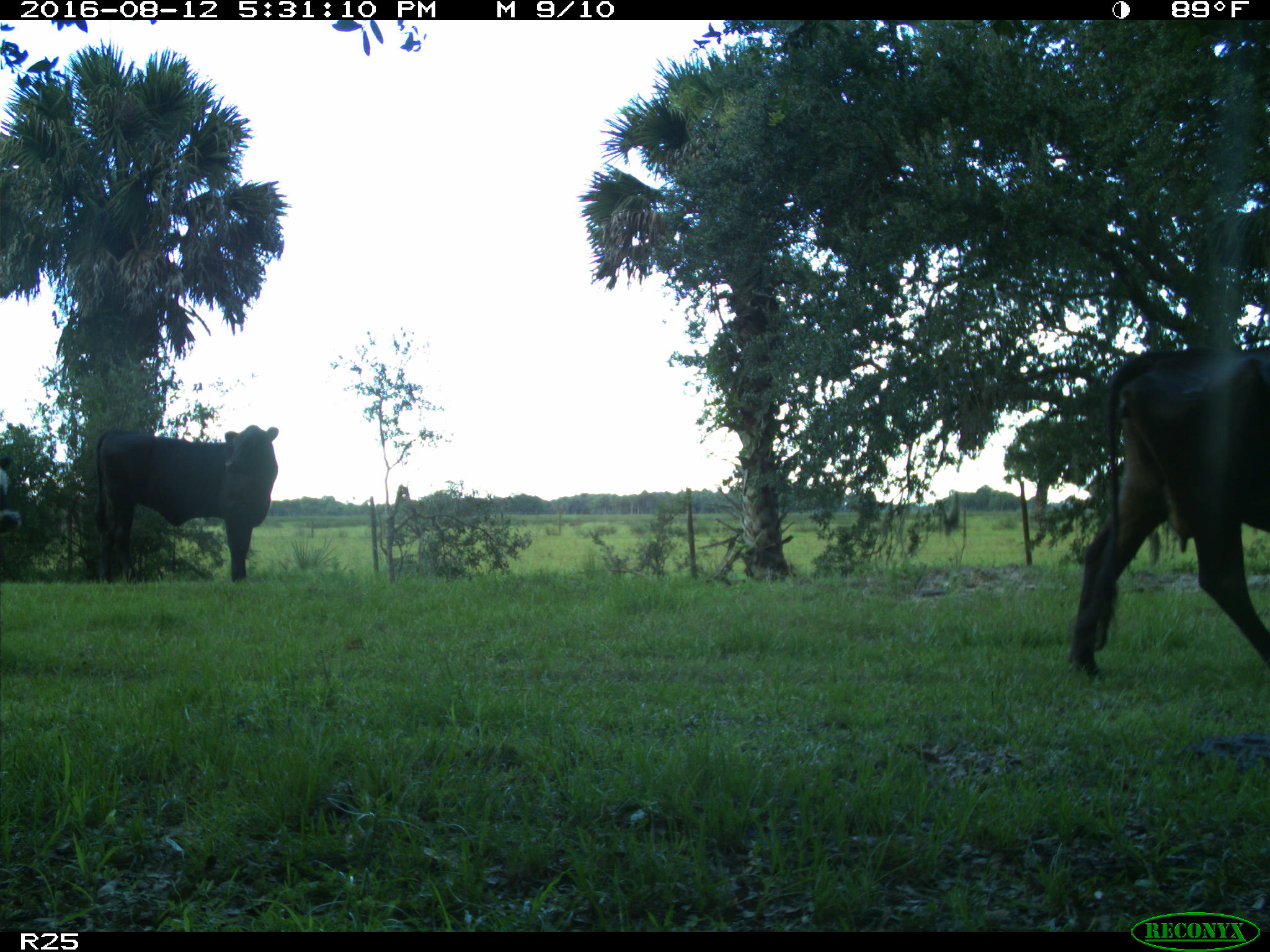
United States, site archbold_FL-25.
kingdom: Animalia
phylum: Chordata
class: Mammalia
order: Artiodactyla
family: Bovidae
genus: Bos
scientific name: Bos taurus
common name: domestic cow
Bos taurus (domestic cow).